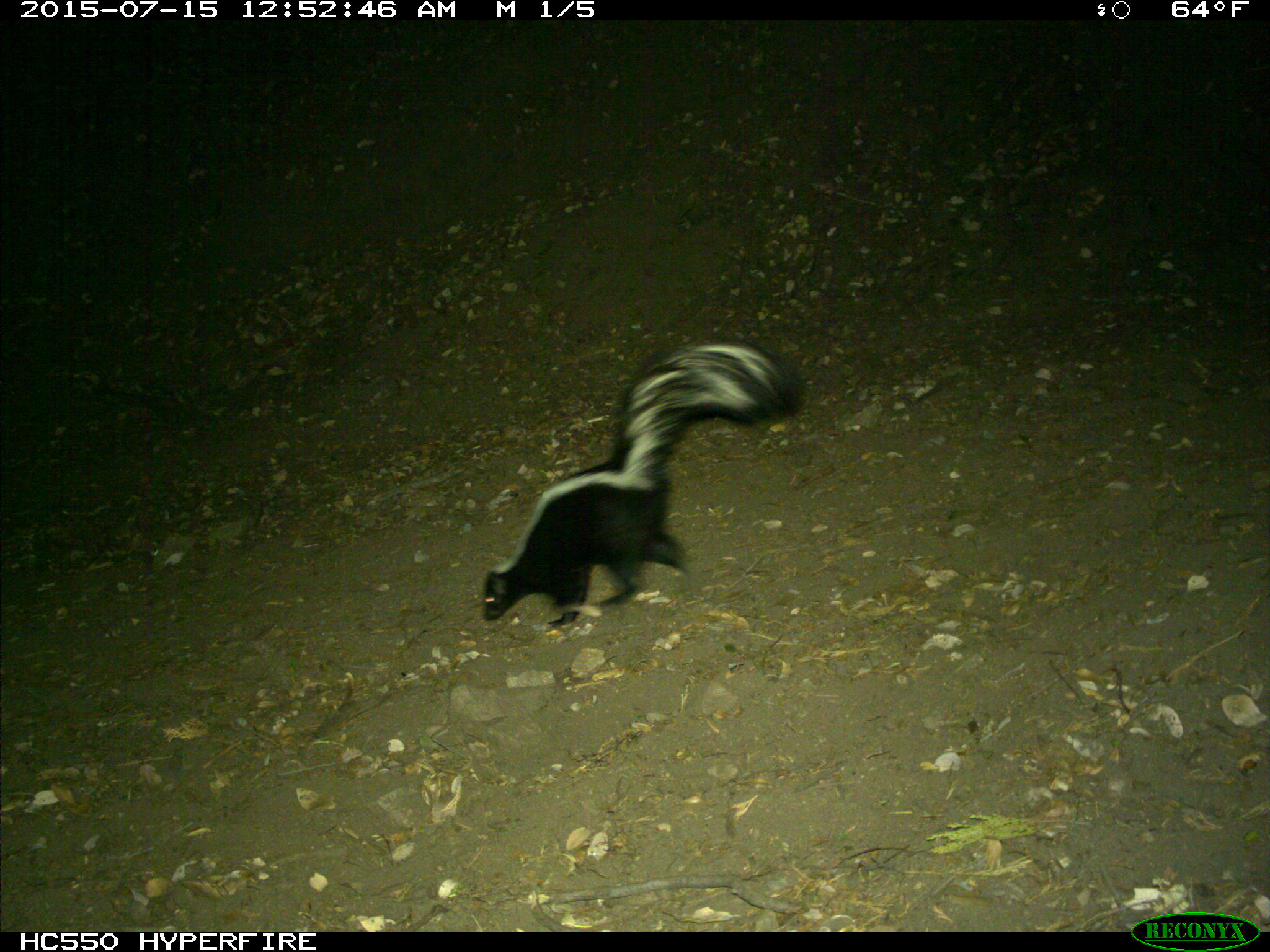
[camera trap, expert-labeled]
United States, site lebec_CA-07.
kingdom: Animalia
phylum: Chordata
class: Mammalia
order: Carnivora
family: Mephitidae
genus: Mephitis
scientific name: Mephitis mephitis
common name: striped skunk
Mephitis mephitis (striped skunk).